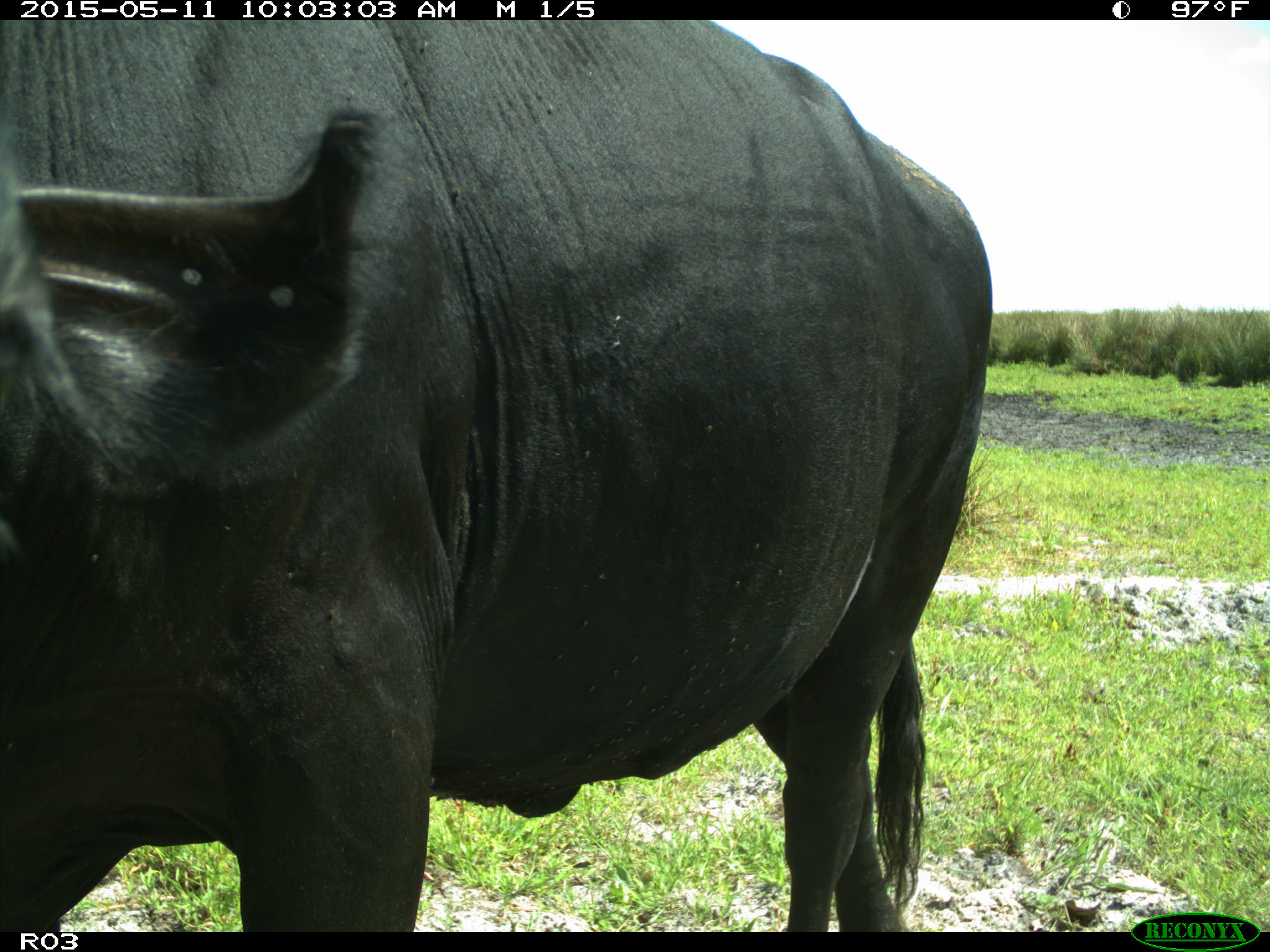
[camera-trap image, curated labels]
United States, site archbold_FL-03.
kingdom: Animalia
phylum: Chordata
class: Mammalia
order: Artiodactyla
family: Bovidae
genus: Bos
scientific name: Bos taurus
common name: domestic cow